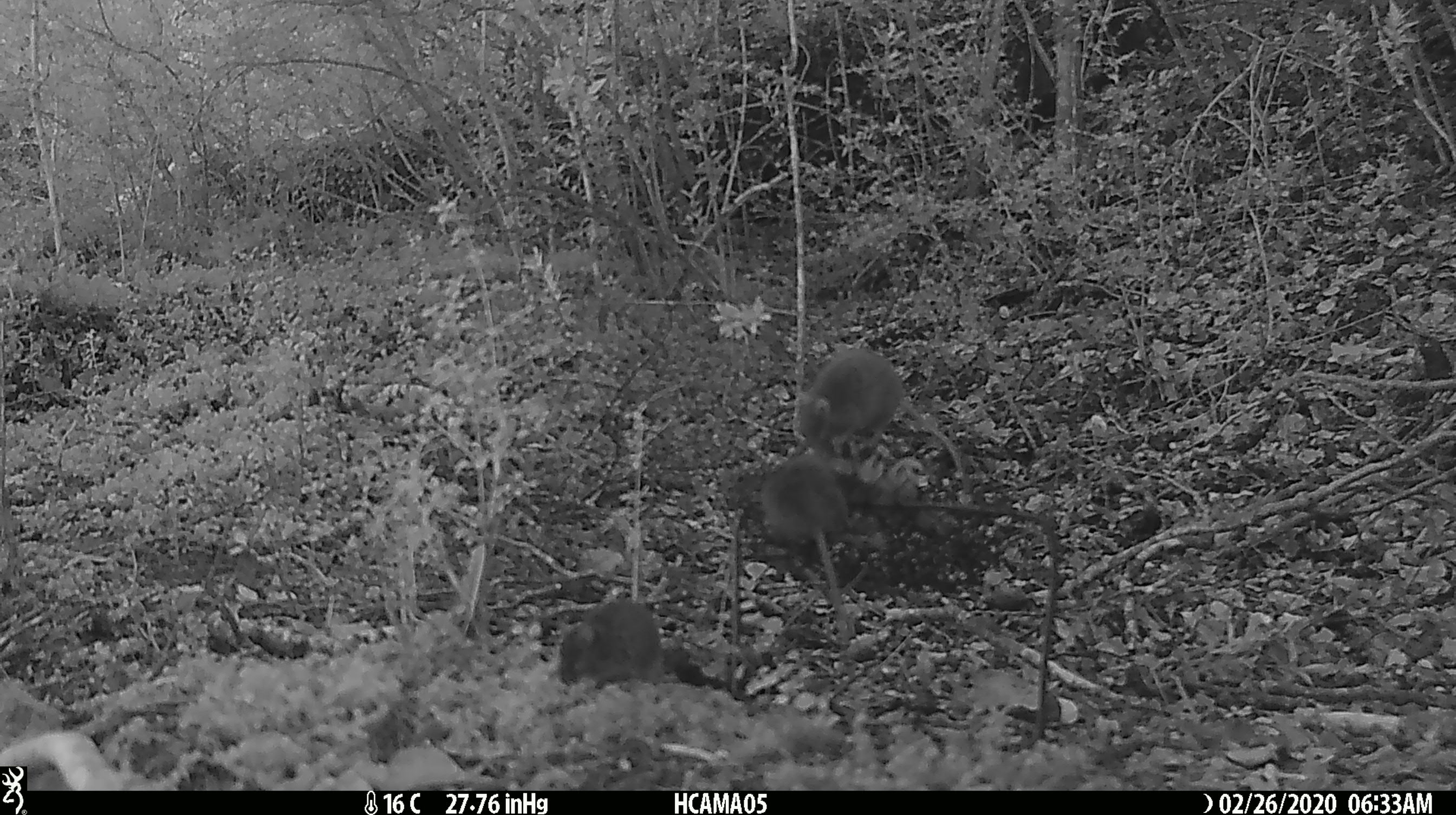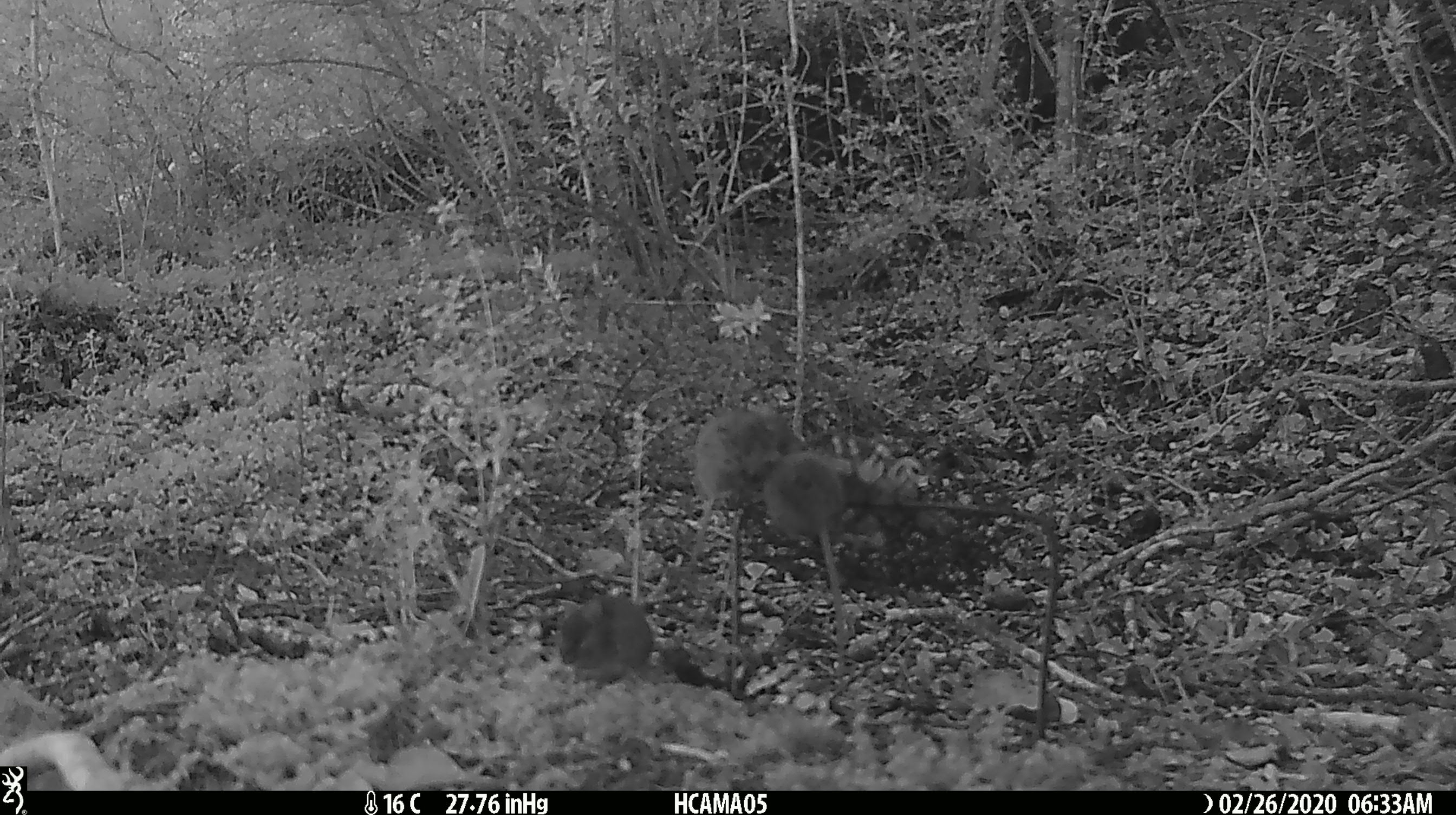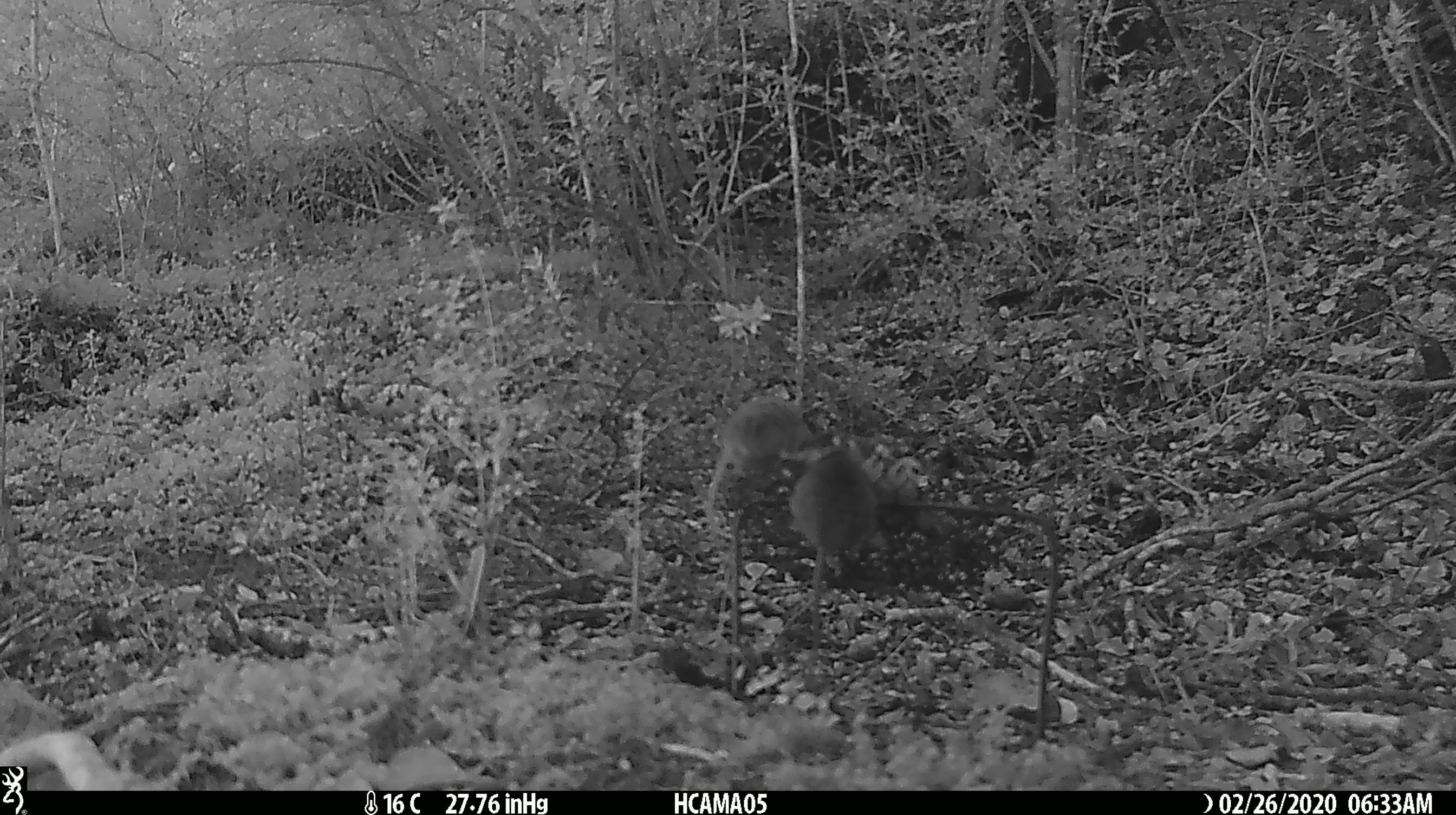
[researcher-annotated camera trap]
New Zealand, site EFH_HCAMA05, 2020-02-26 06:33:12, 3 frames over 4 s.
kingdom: Animalia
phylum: Chordata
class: Mammalia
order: Rodentia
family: Muridae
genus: Mus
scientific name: Mus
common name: mouse